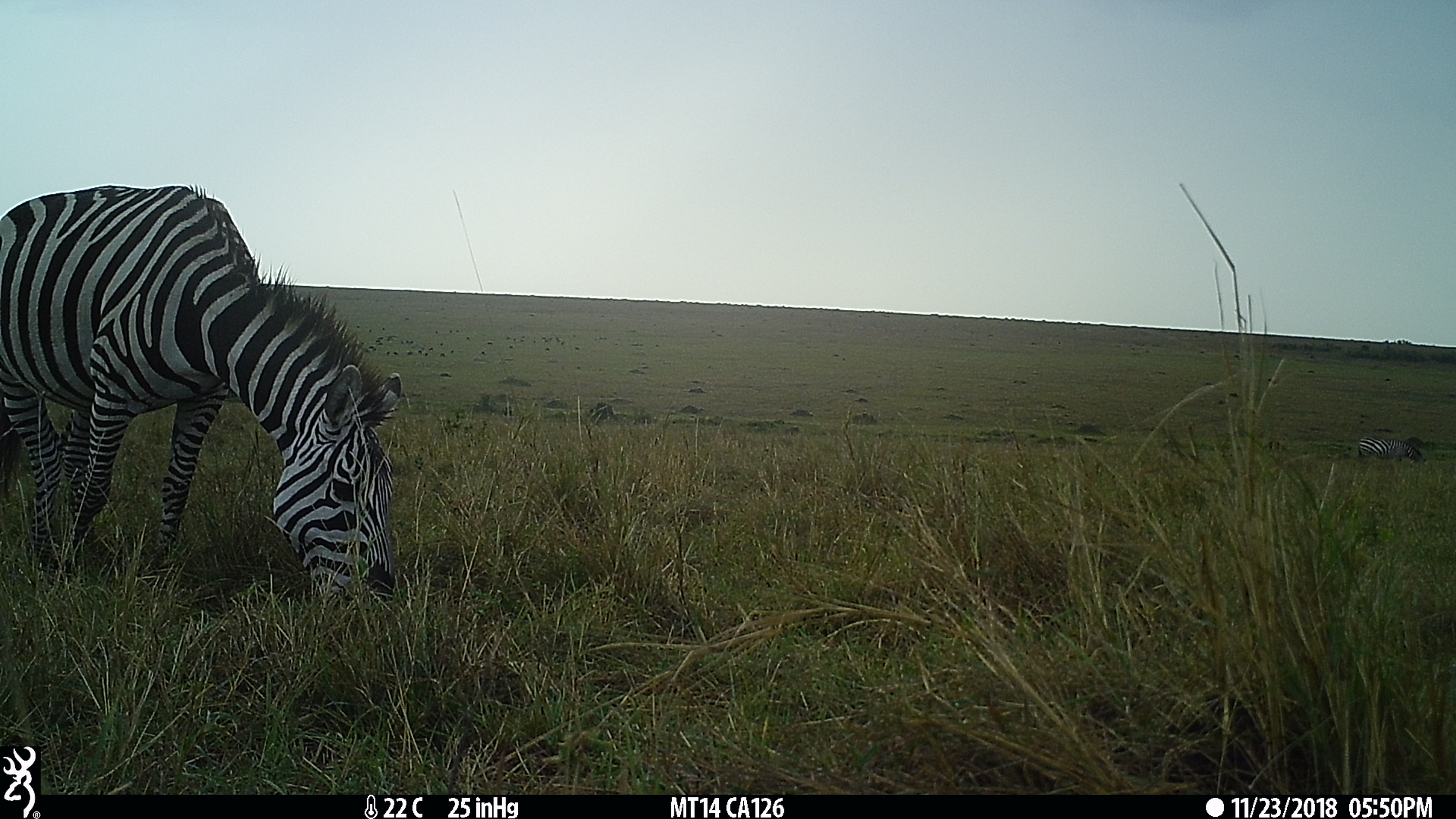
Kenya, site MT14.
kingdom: Animalia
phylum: Chordata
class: Mammalia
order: Perissodactyla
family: Equidae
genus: Equus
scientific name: Equus quagga burchellii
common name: burchell's zebra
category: zebra